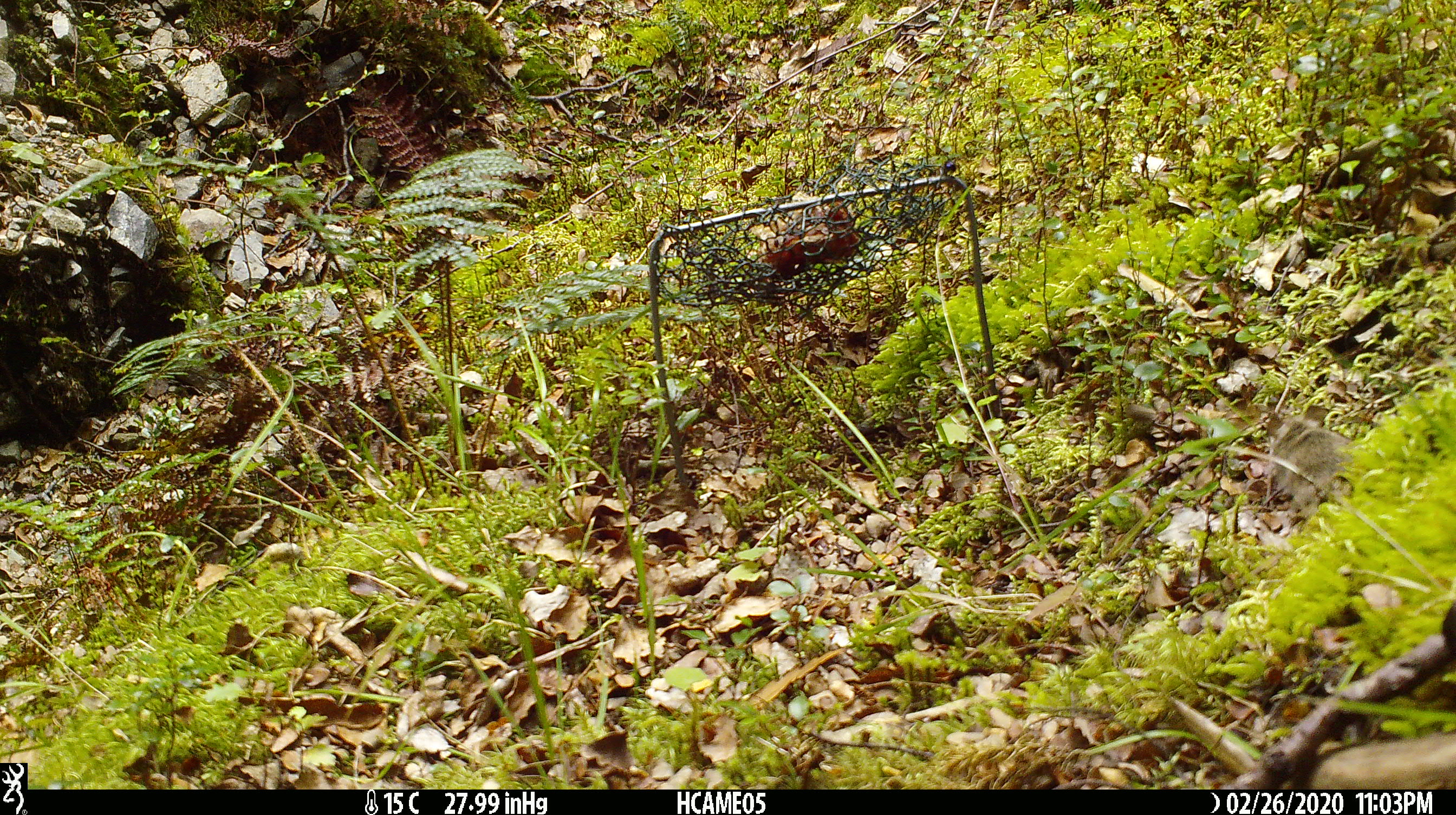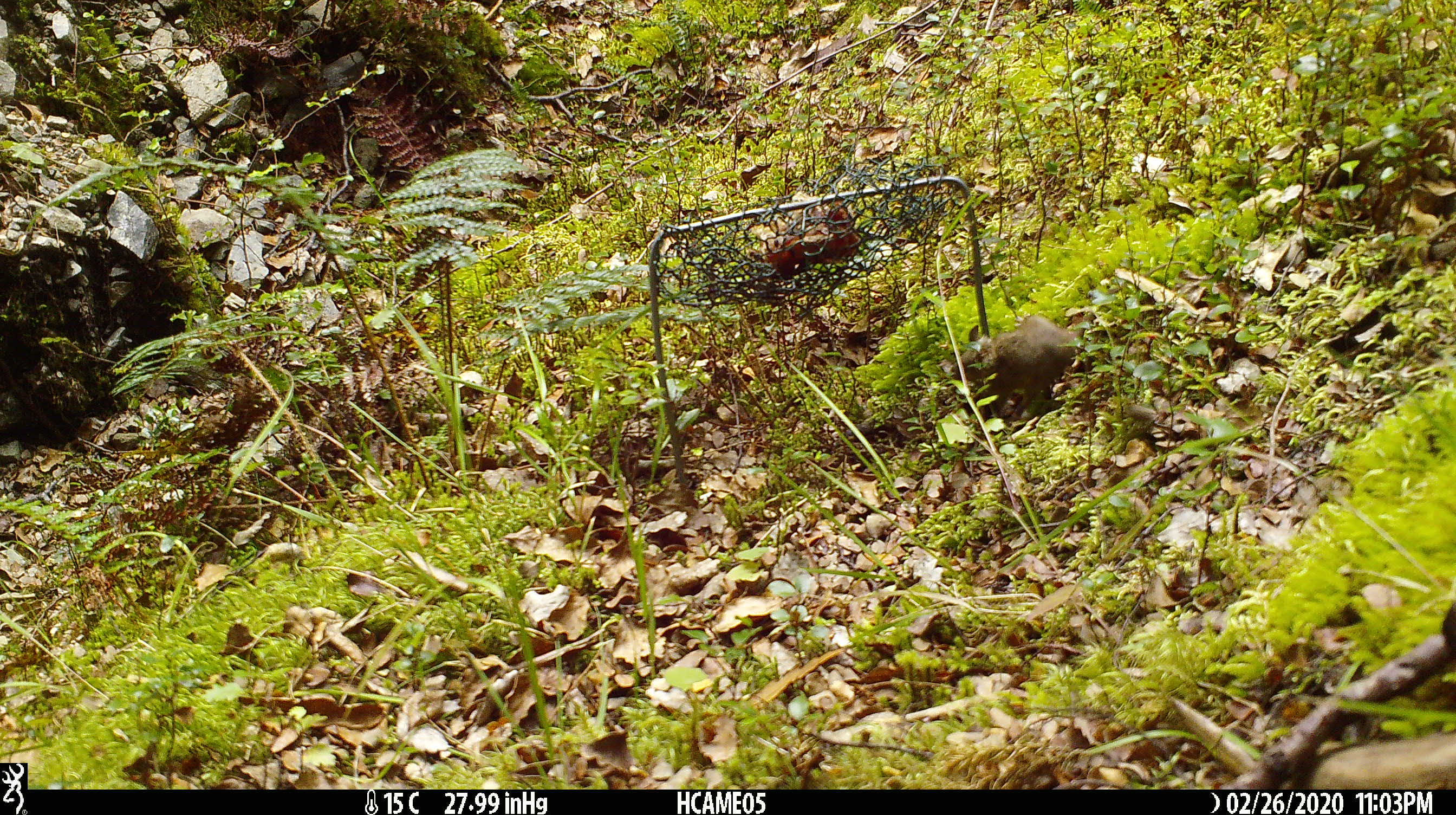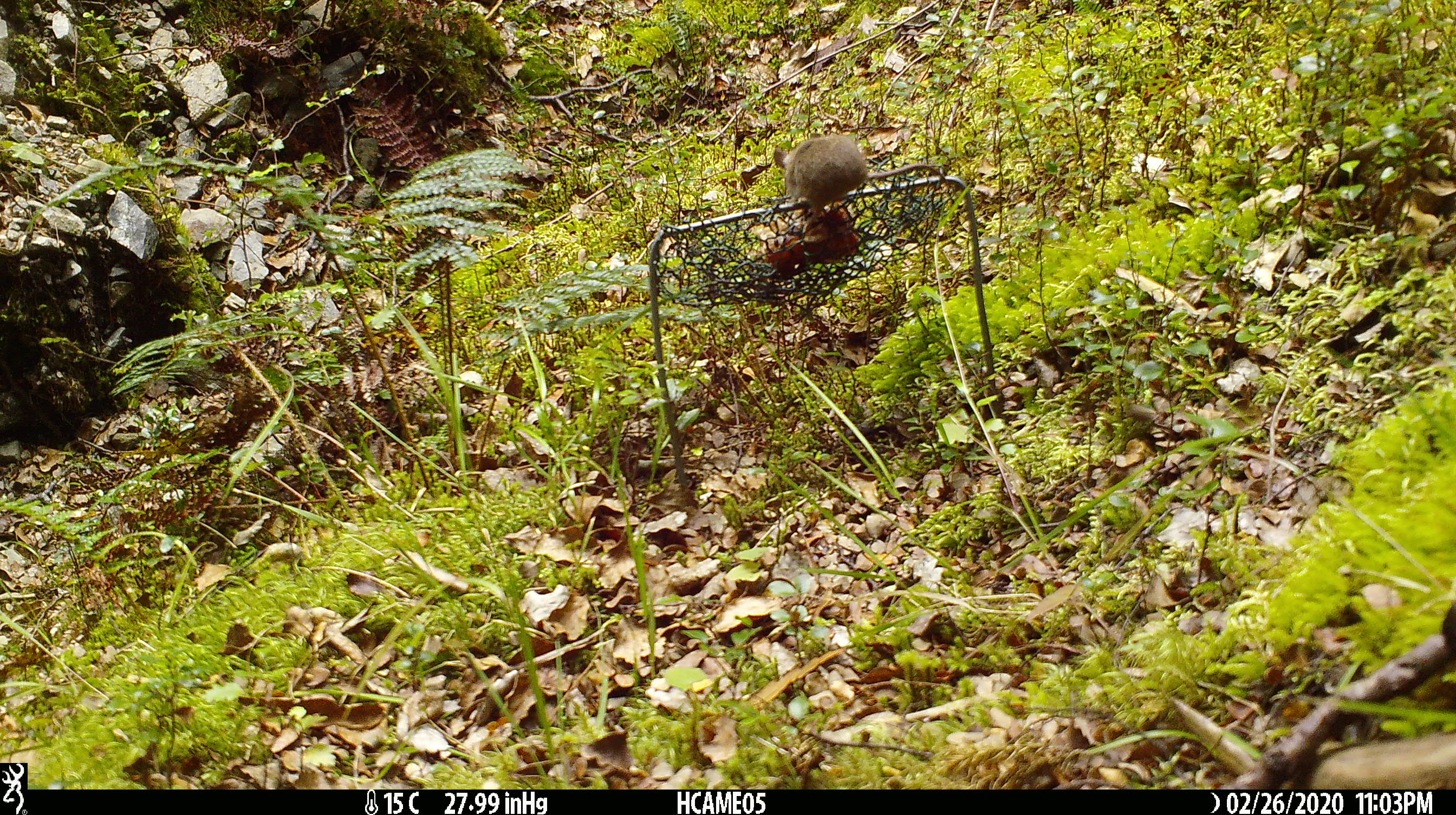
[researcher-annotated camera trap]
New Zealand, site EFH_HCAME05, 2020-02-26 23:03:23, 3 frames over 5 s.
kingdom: Animalia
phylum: Chordata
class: Mammalia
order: Rodentia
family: Muridae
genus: Mus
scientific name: Mus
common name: mouse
Mouse (Mus).